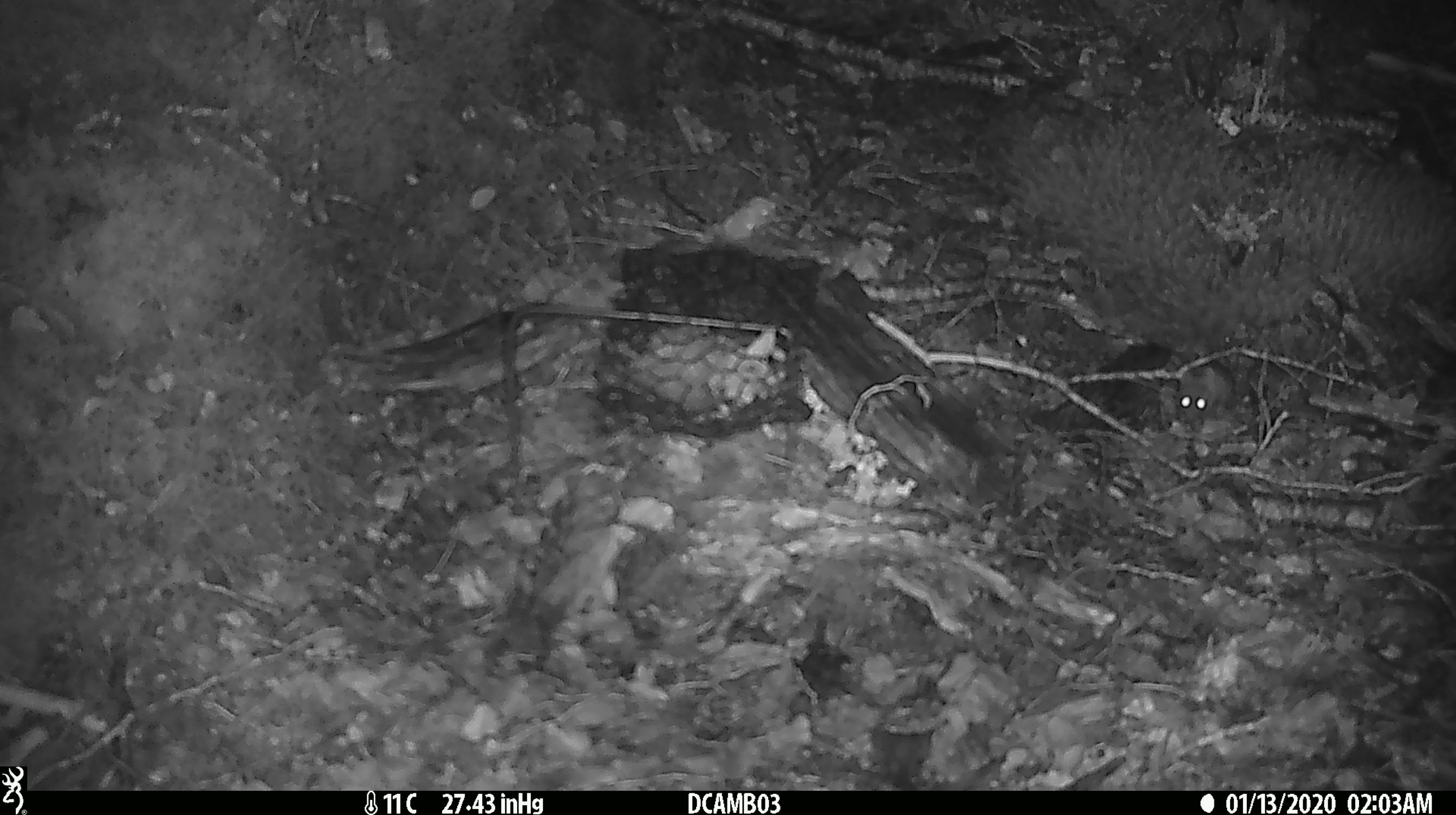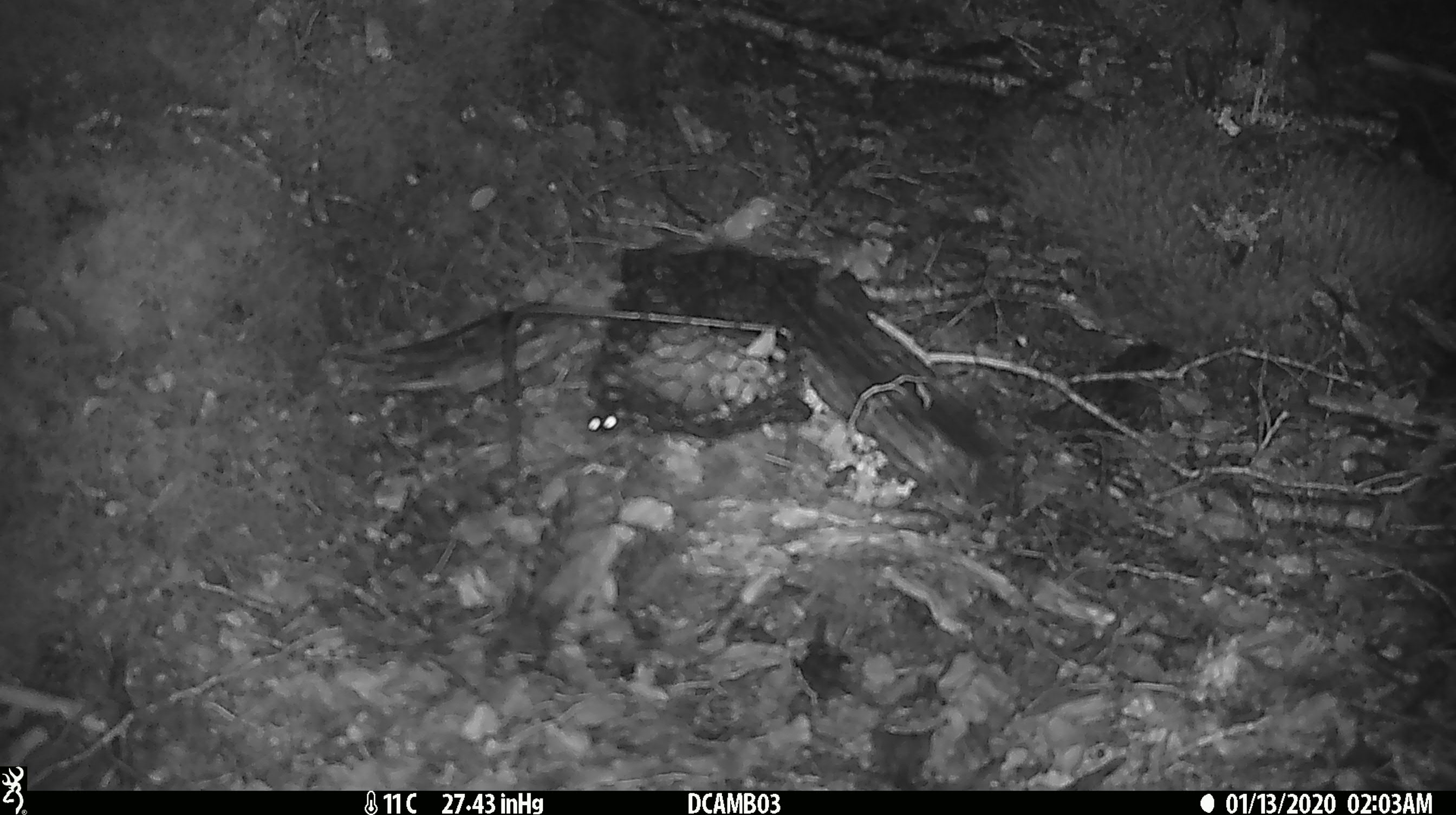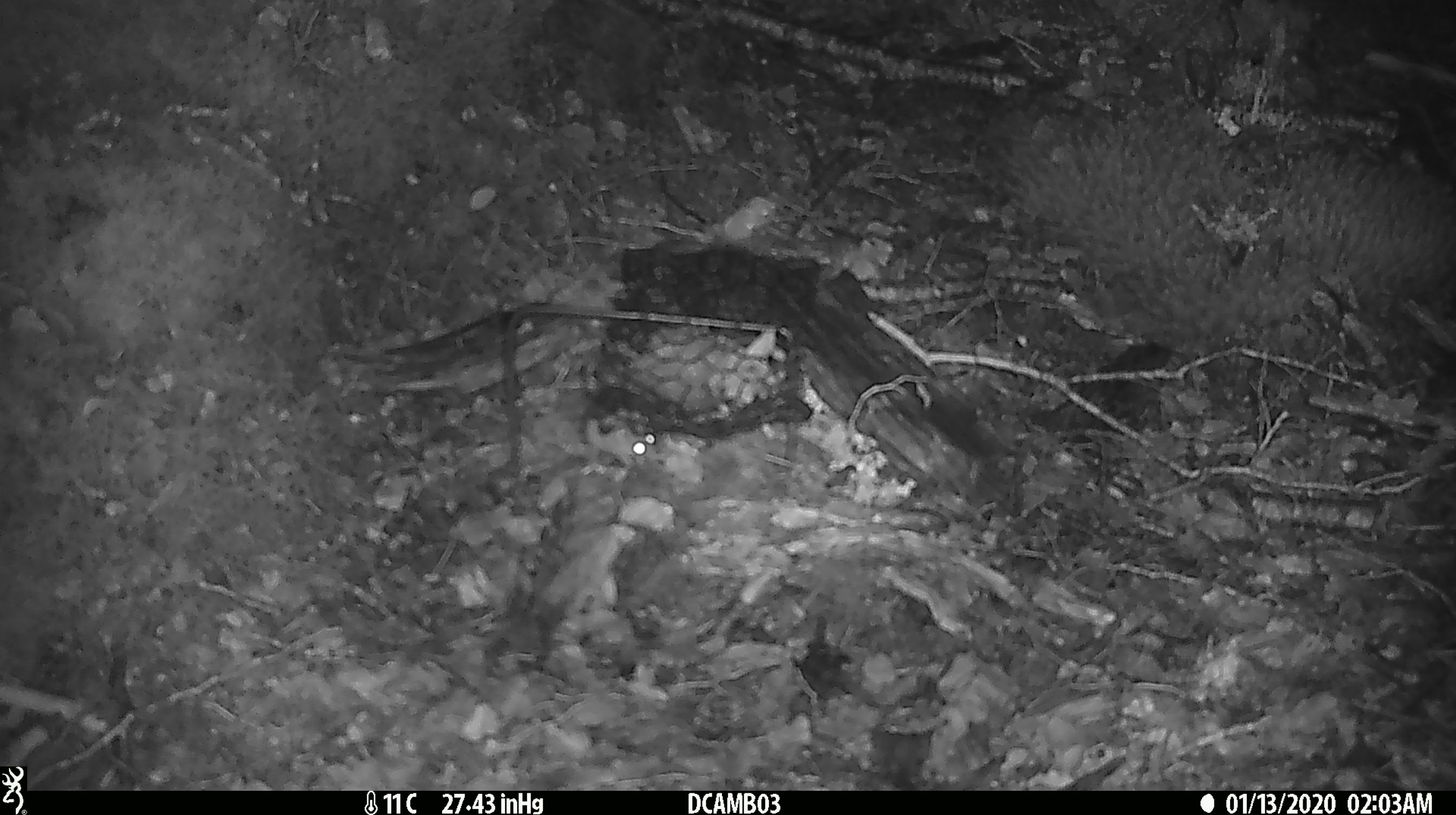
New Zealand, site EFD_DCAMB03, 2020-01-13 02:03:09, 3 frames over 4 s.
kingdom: Animalia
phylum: Chordata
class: Mammalia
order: Rodentia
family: Muridae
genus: Mus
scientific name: Mus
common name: mouse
Mouse (Mus).